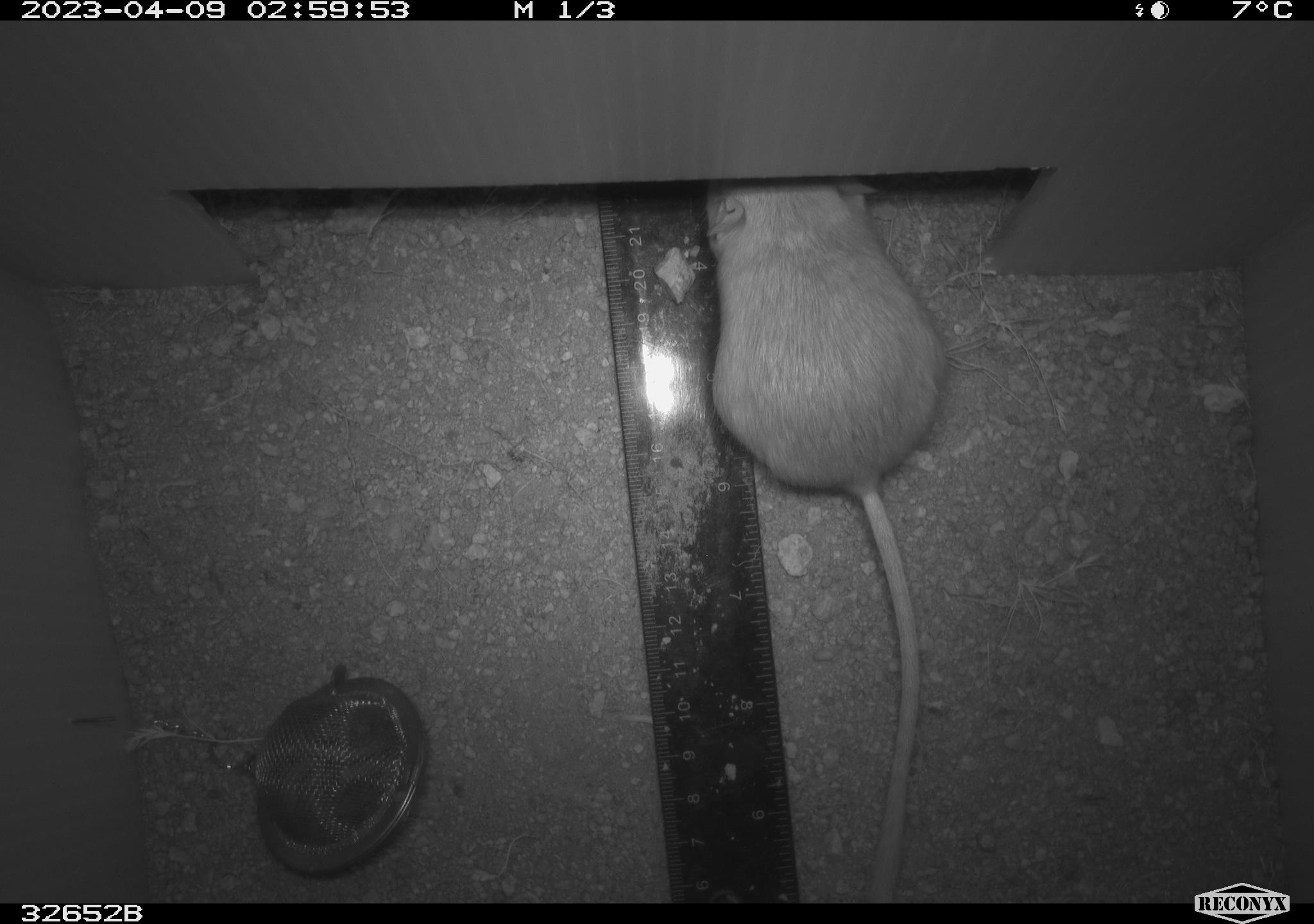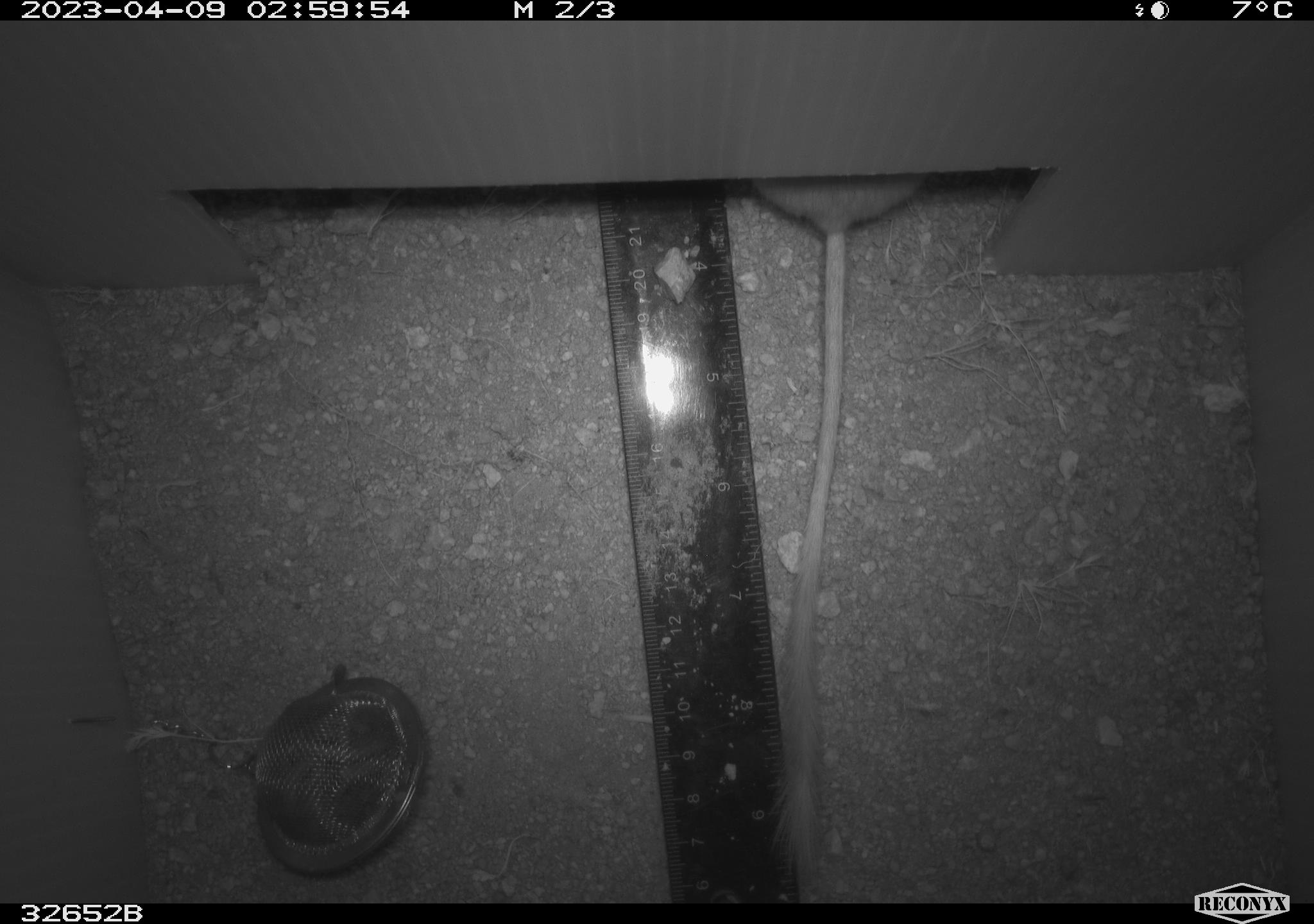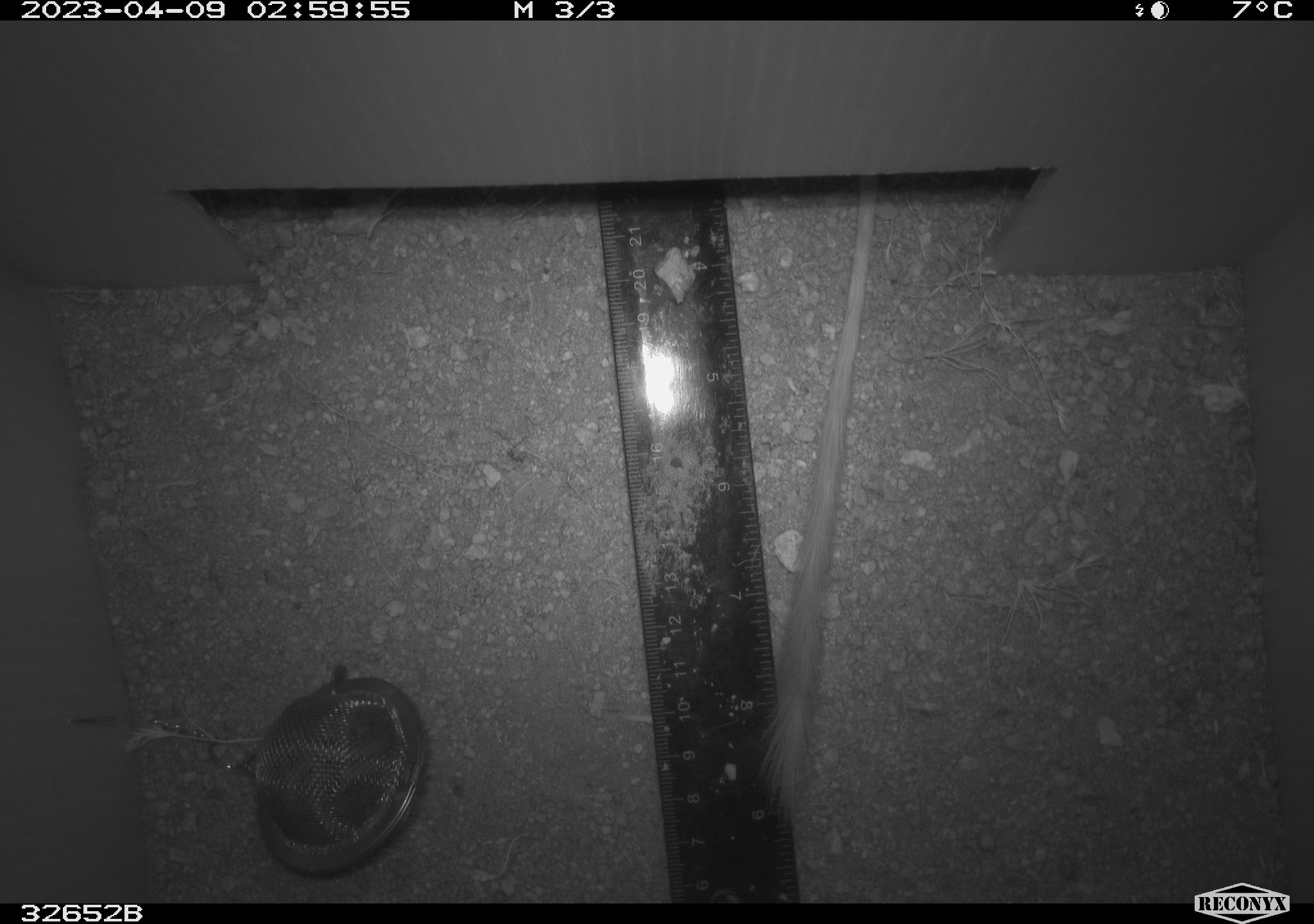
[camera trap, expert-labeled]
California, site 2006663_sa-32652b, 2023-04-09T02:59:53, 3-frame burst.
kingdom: Animalia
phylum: Chordata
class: Mammalia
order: Rodentia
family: Heteromyidae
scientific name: Heteromyidae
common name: kangaroo rats and pocket mice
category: heteromyidae family